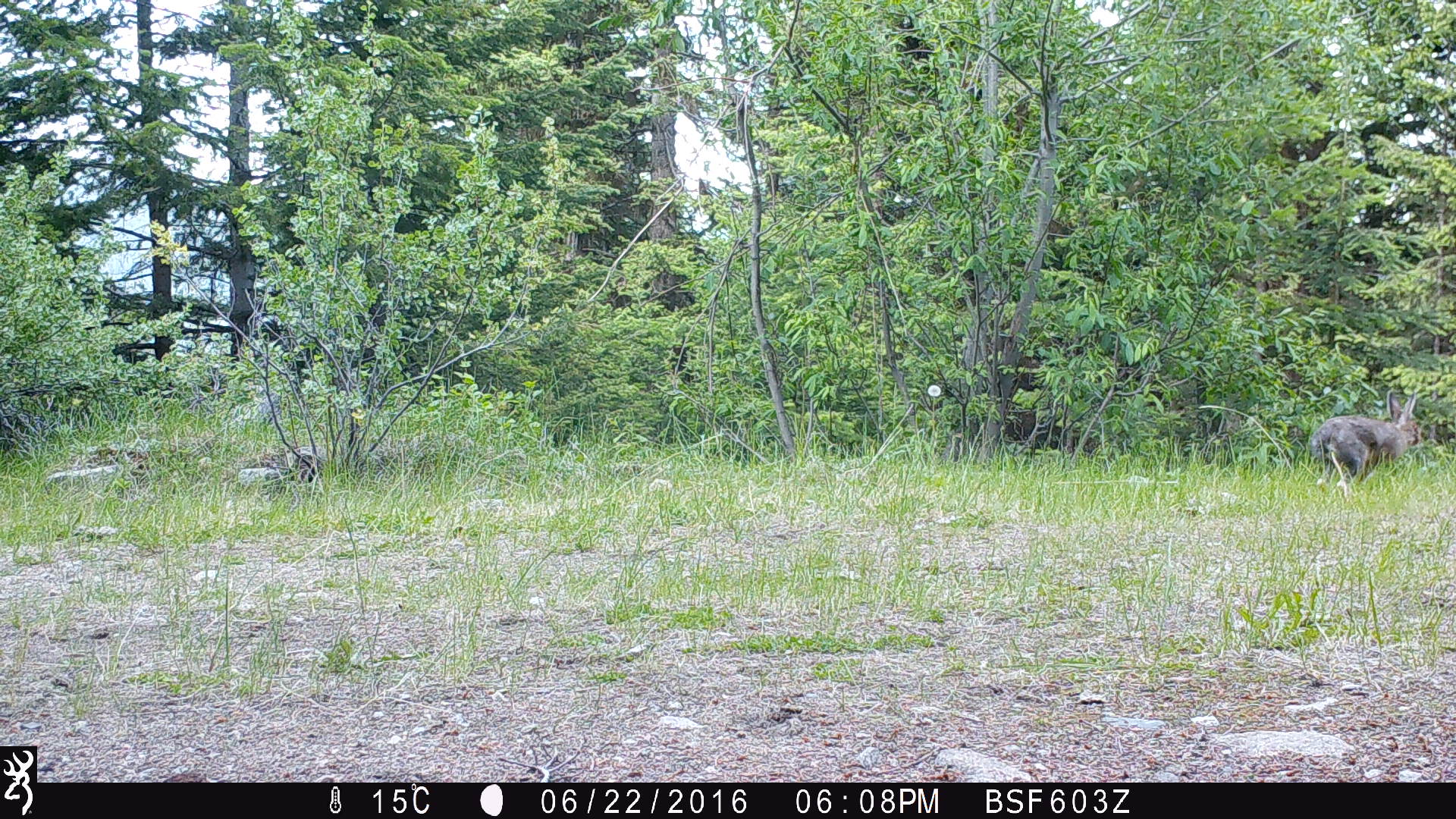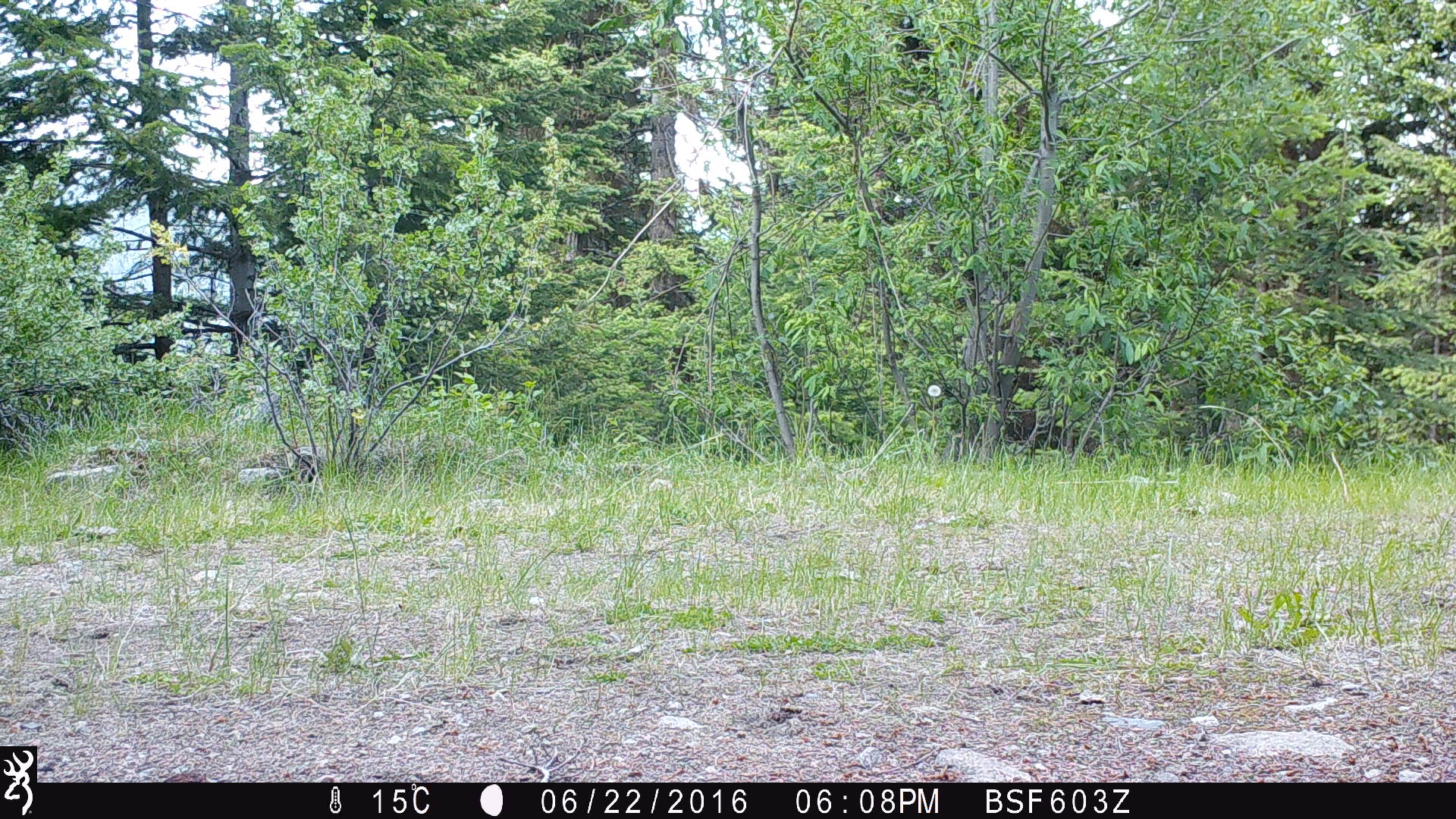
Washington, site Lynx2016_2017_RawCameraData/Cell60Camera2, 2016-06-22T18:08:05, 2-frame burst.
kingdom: Animalia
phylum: Chordata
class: Mammalia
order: Lagomorpha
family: Leporidae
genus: Lepus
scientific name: Lepus americanus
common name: snowshoe hare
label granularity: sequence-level